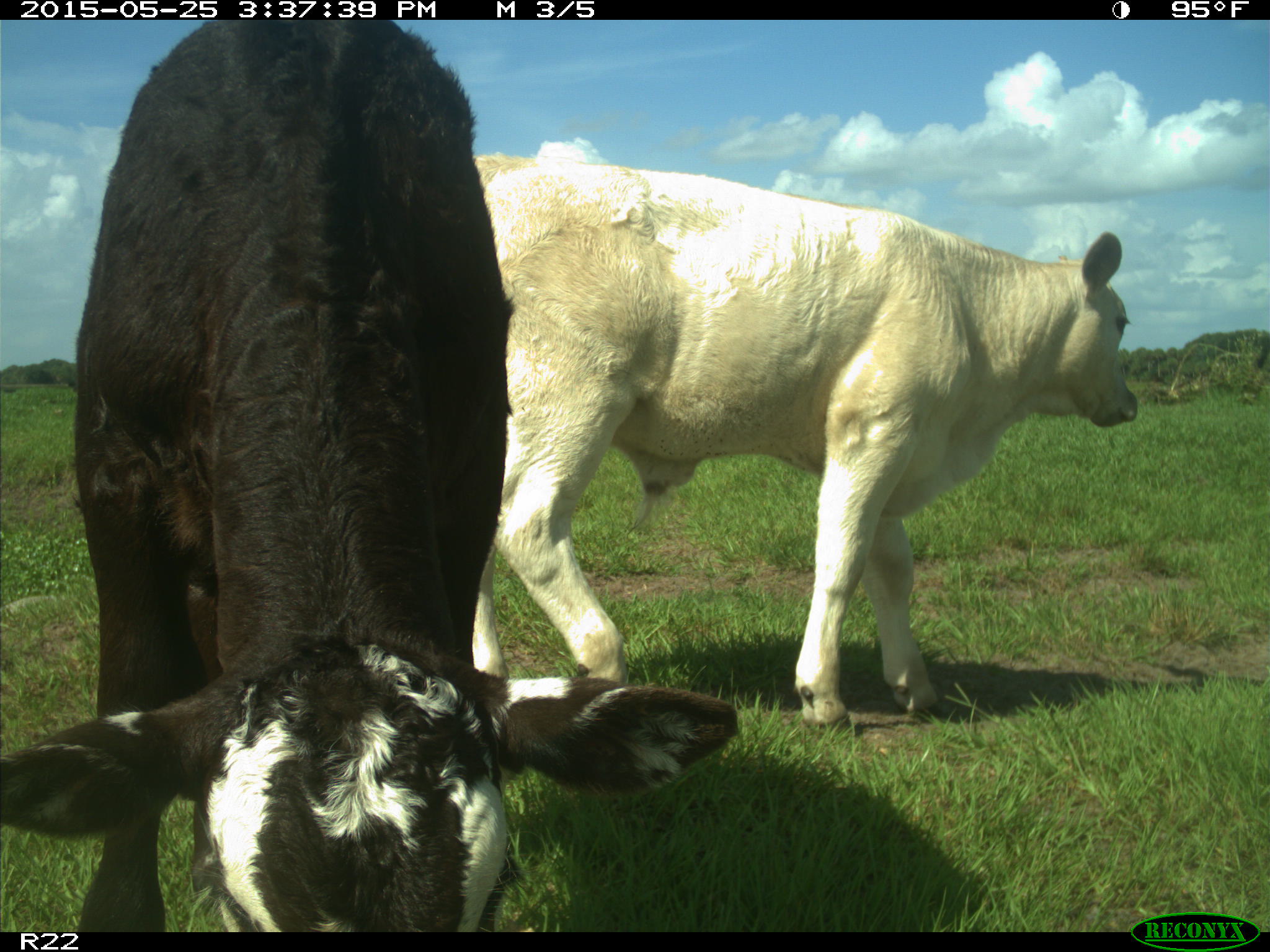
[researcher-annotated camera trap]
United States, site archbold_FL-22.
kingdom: Animalia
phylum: Chordata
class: Mammalia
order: Artiodactyla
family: Bovidae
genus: Bos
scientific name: Bos taurus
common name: domestic cow